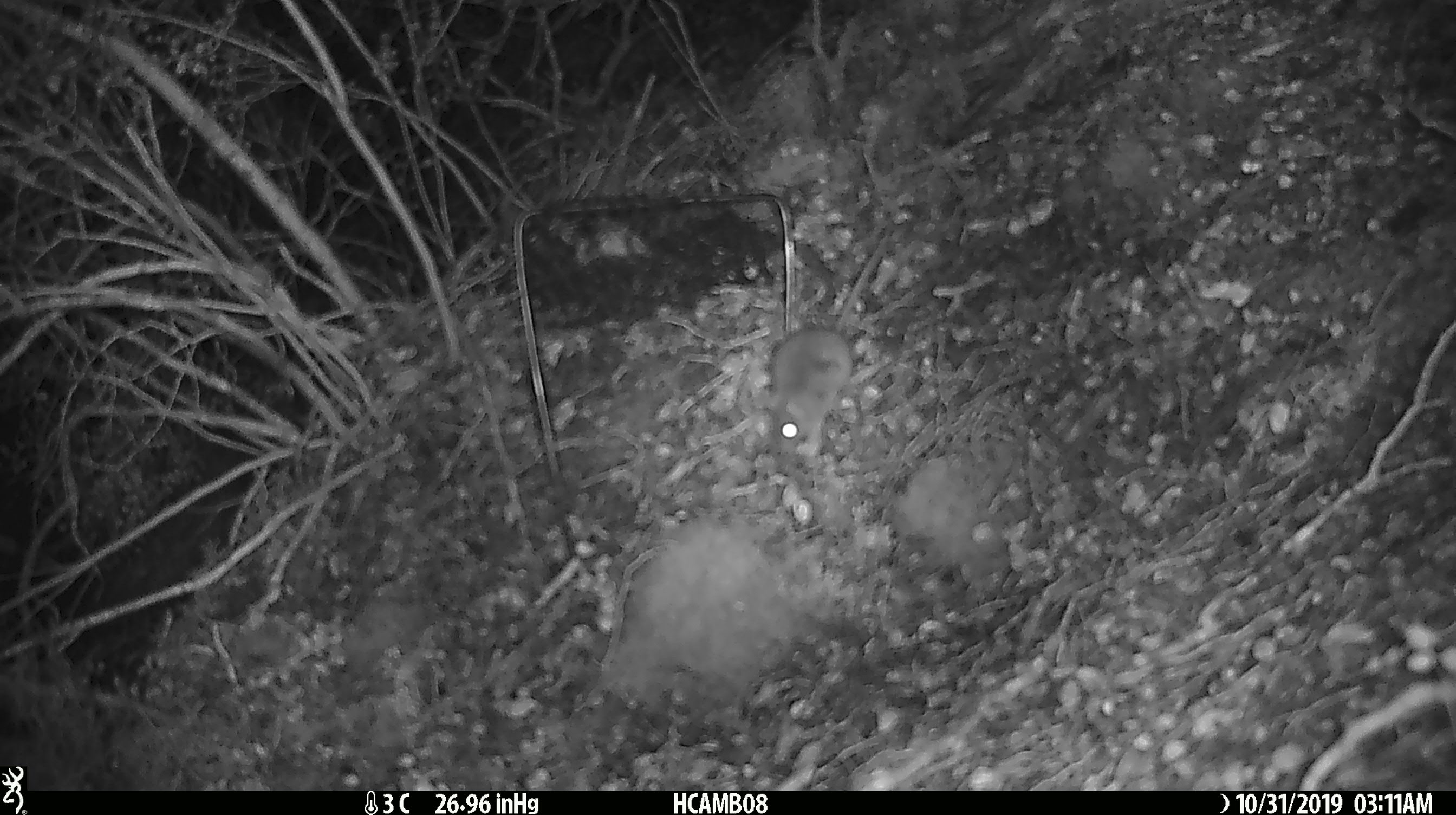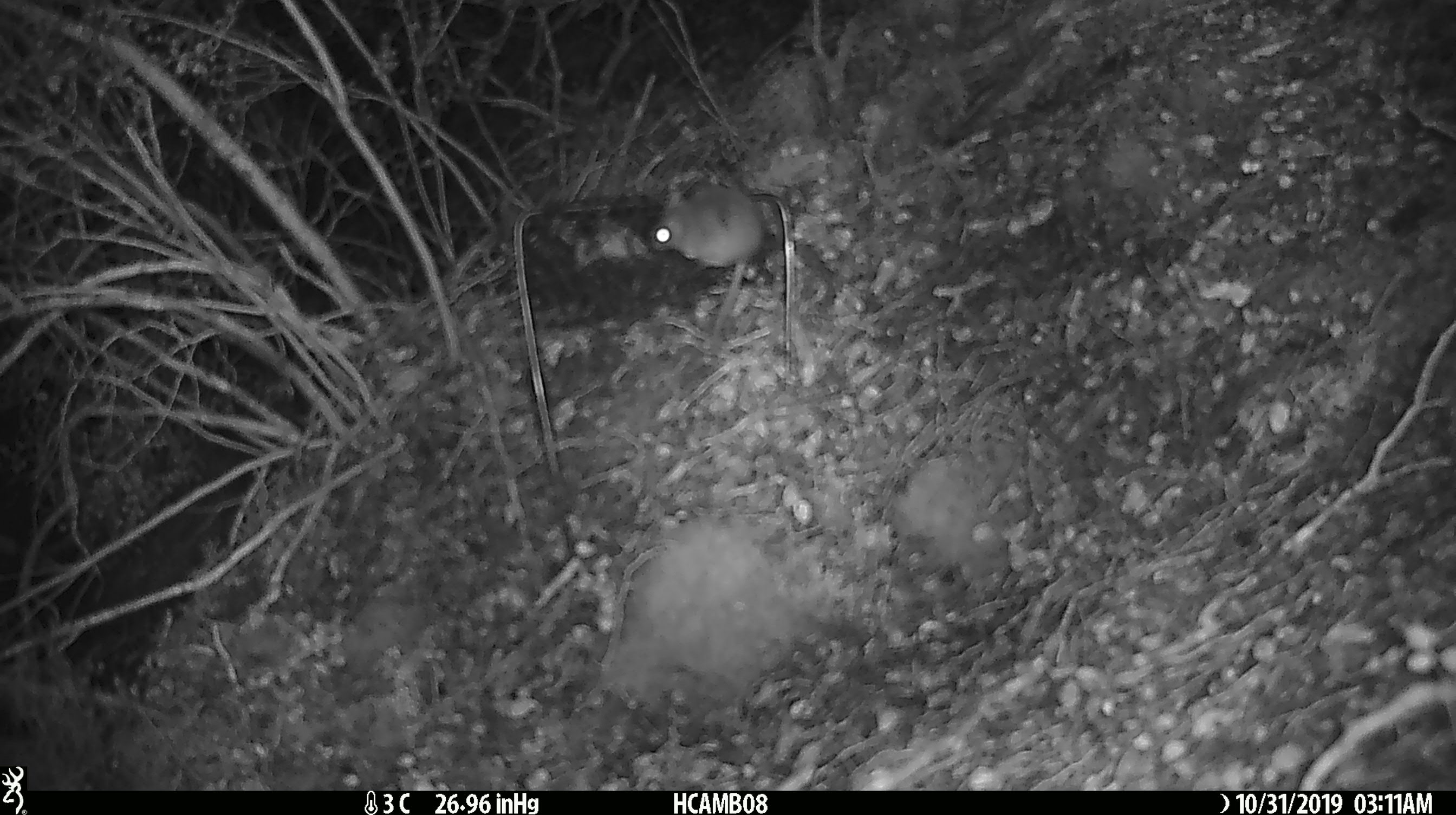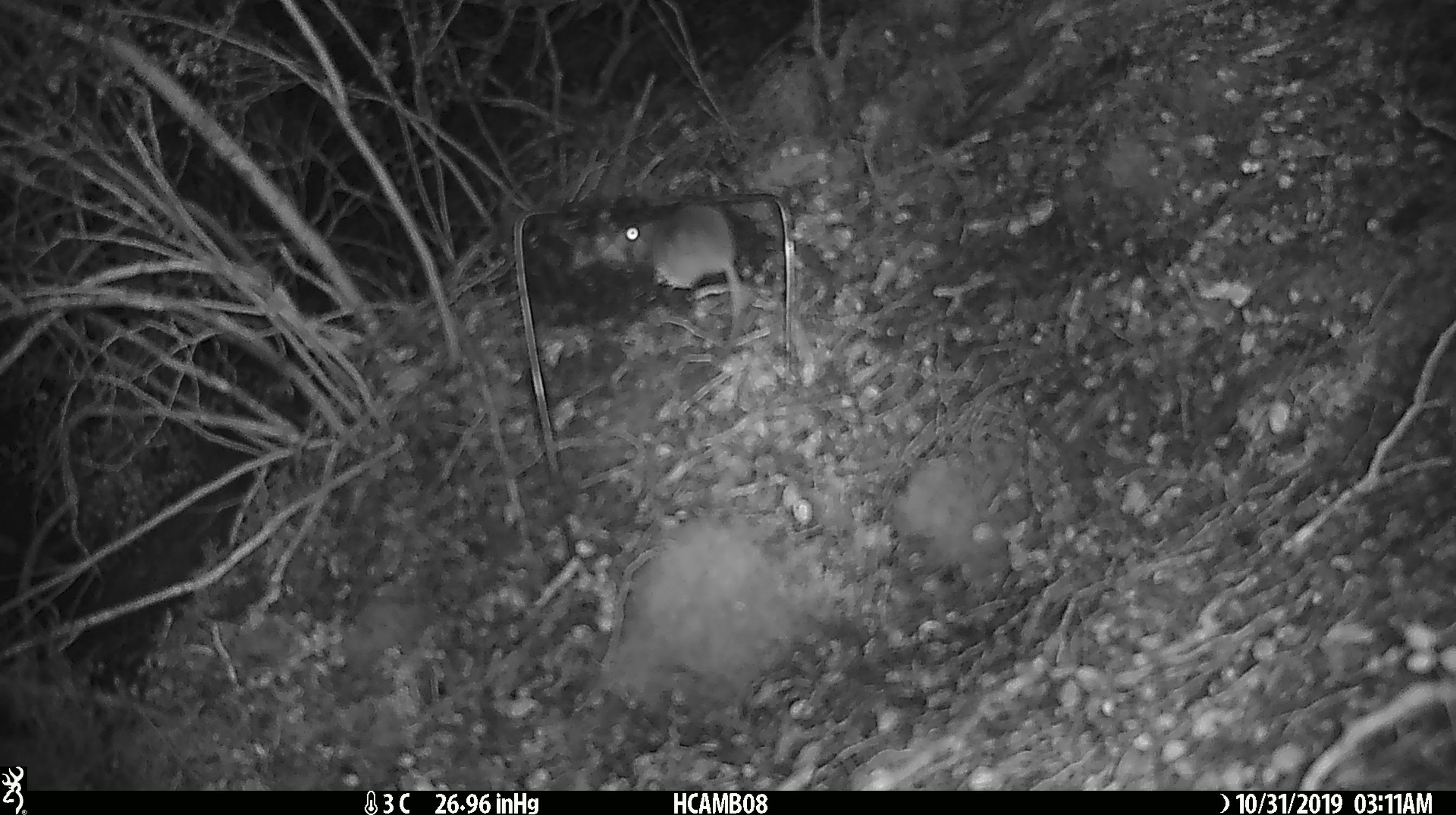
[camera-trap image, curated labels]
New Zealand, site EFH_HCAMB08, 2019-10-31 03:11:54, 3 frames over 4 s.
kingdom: Animalia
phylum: Chordata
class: Mammalia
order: Rodentia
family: Muridae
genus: Mus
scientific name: Mus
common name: mouse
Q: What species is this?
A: Mouse (Mus).